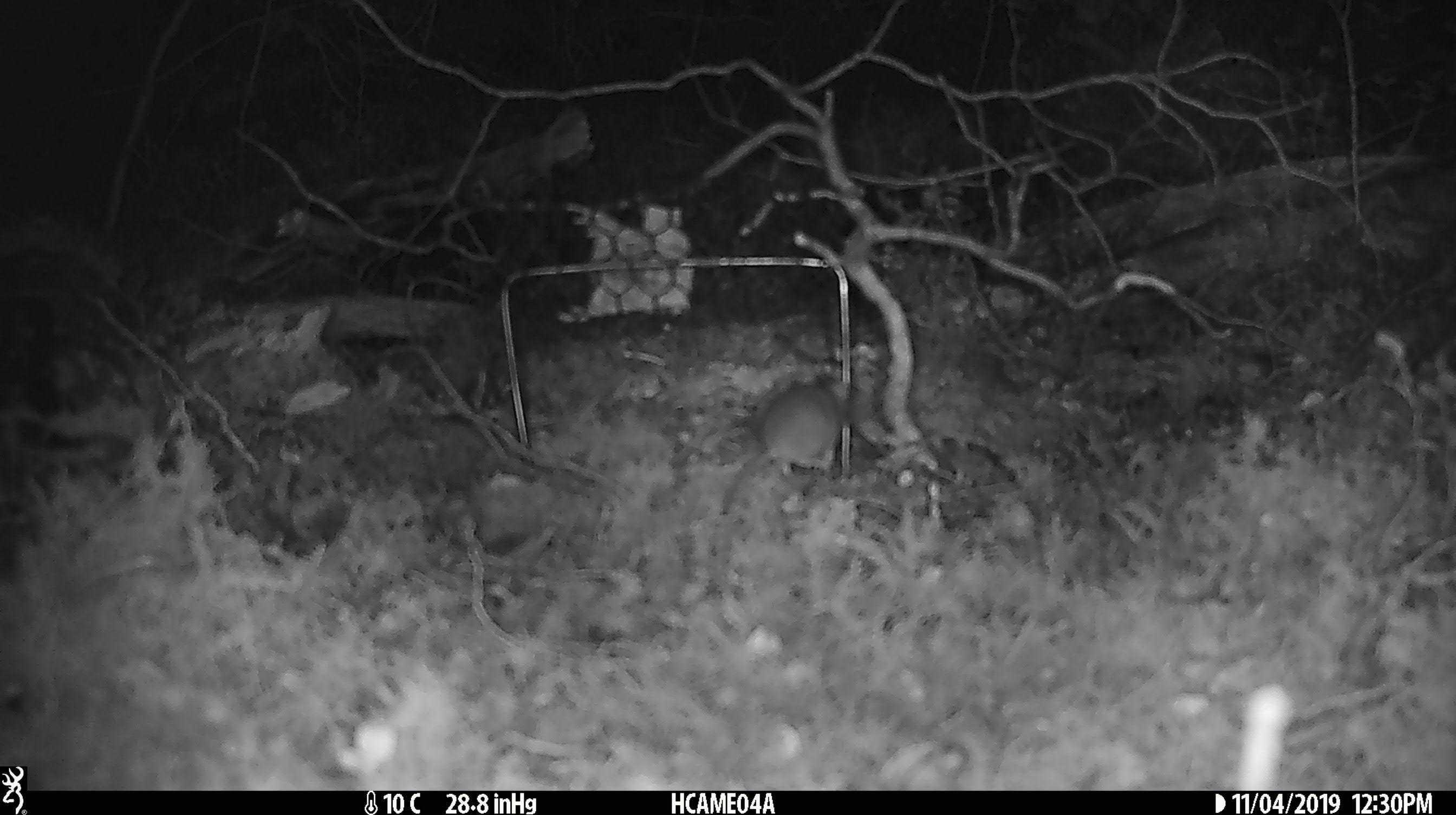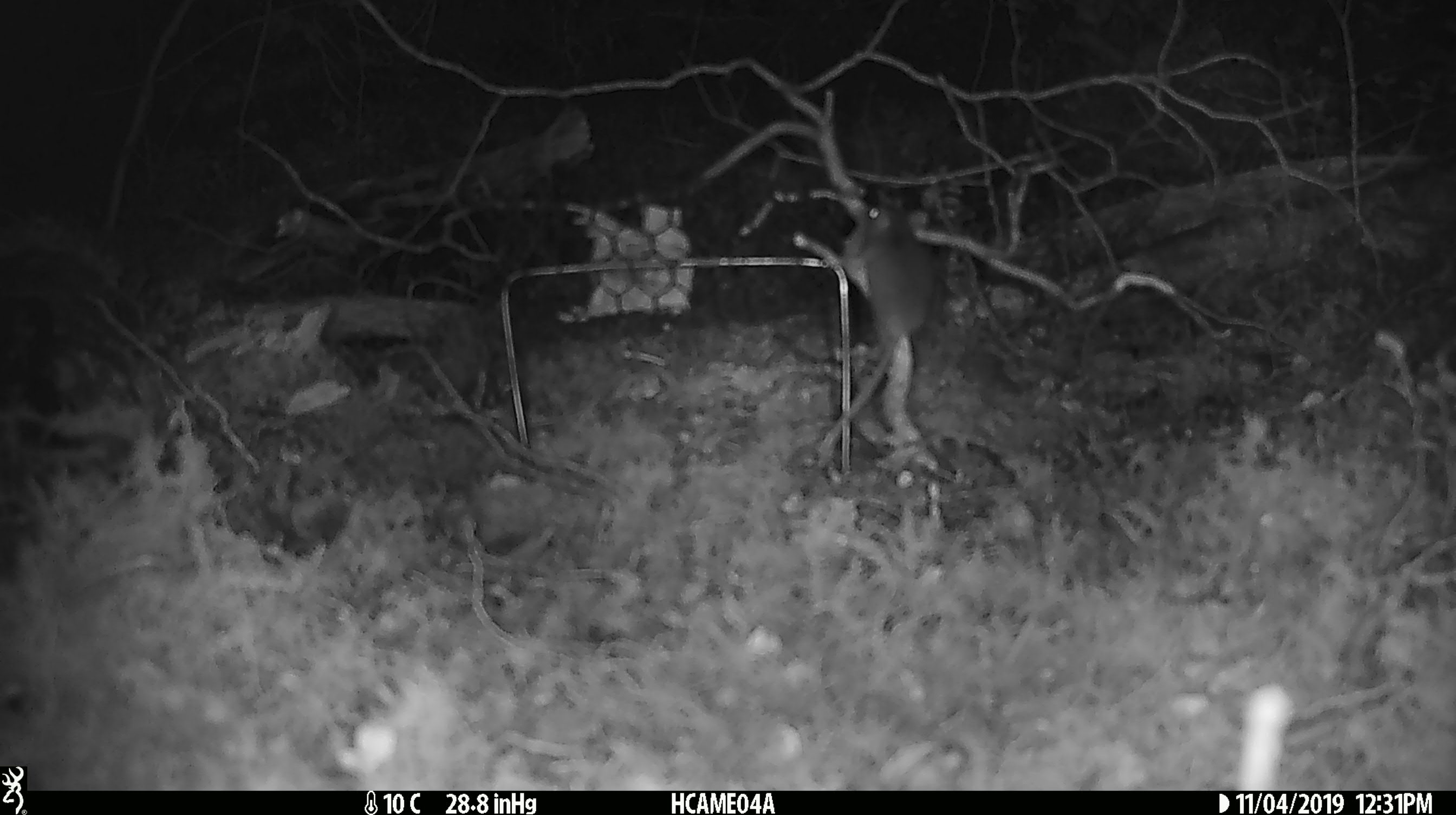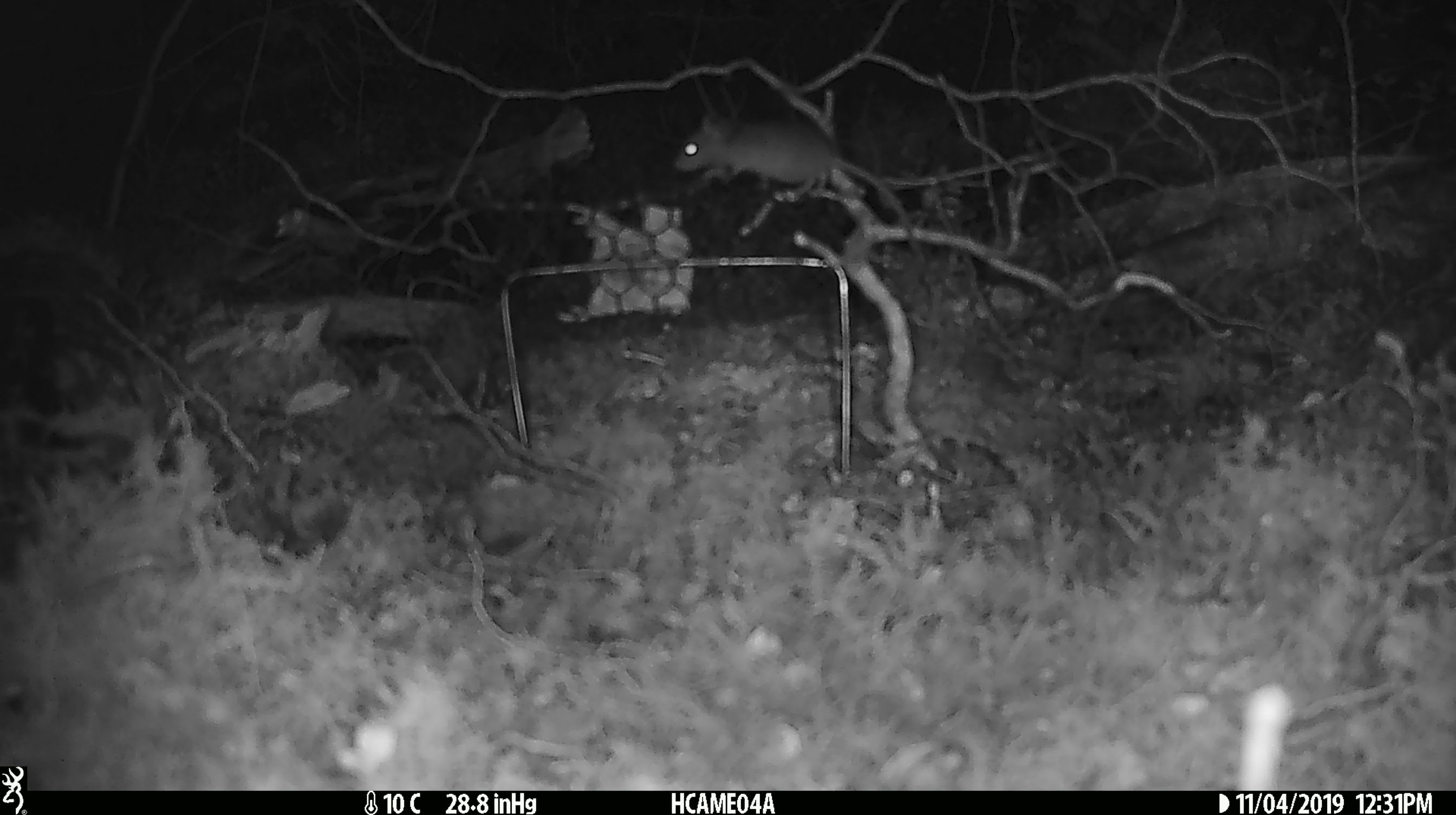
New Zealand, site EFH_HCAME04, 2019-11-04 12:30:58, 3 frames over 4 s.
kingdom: Animalia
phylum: Chordata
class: Mammalia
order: Rodentia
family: Muridae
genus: Mus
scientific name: Mus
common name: mouse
Mouse (Mus).